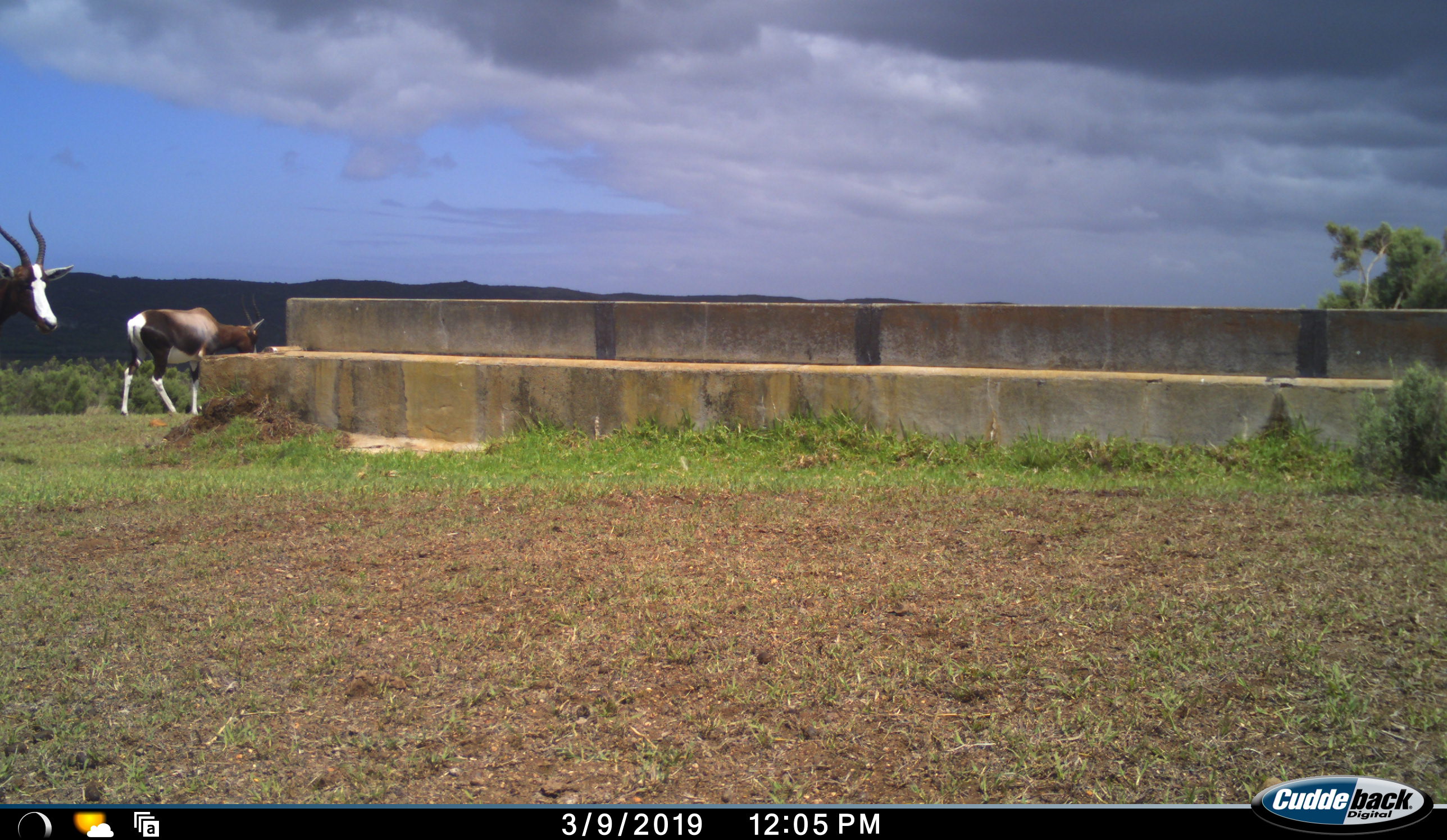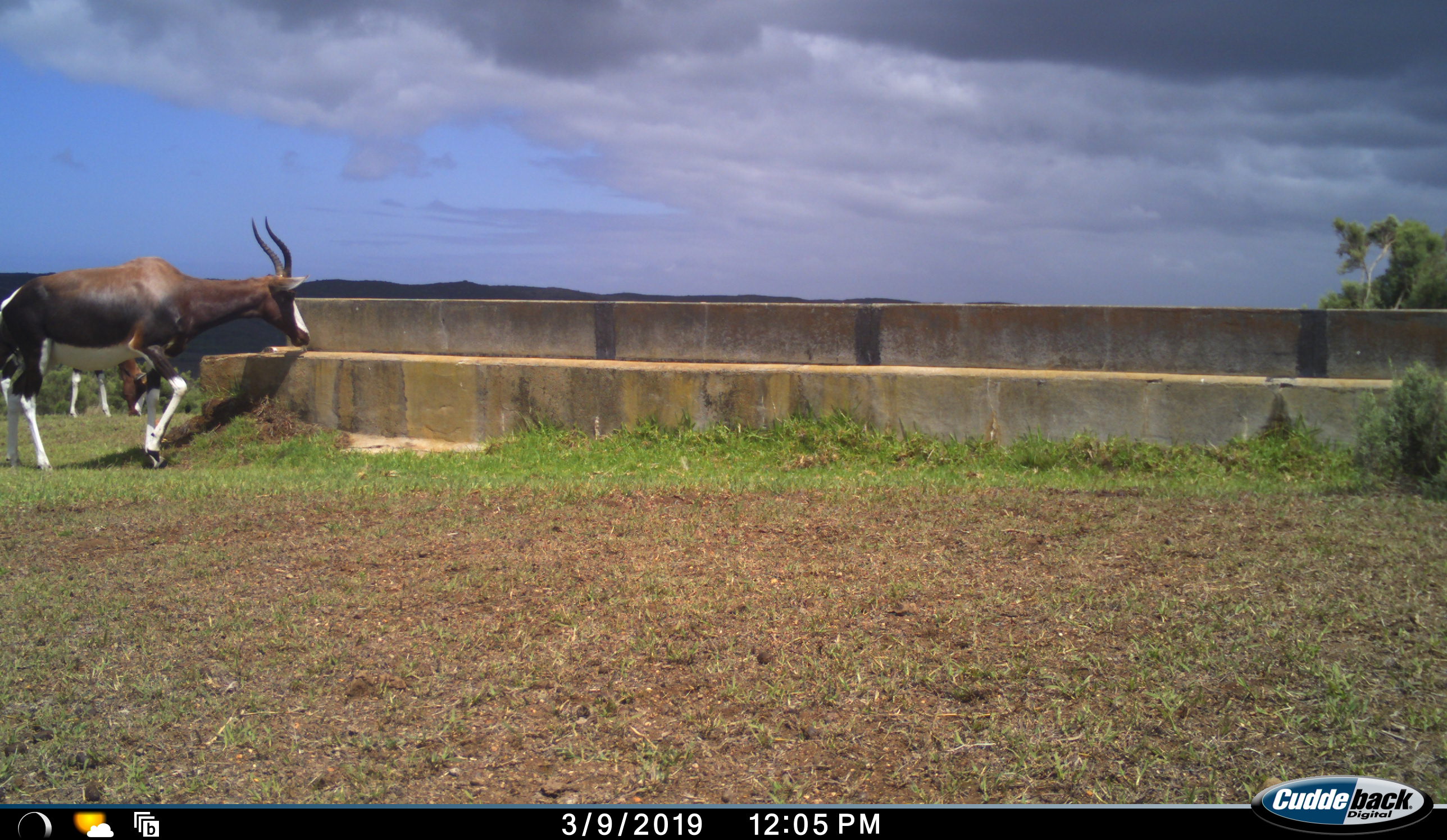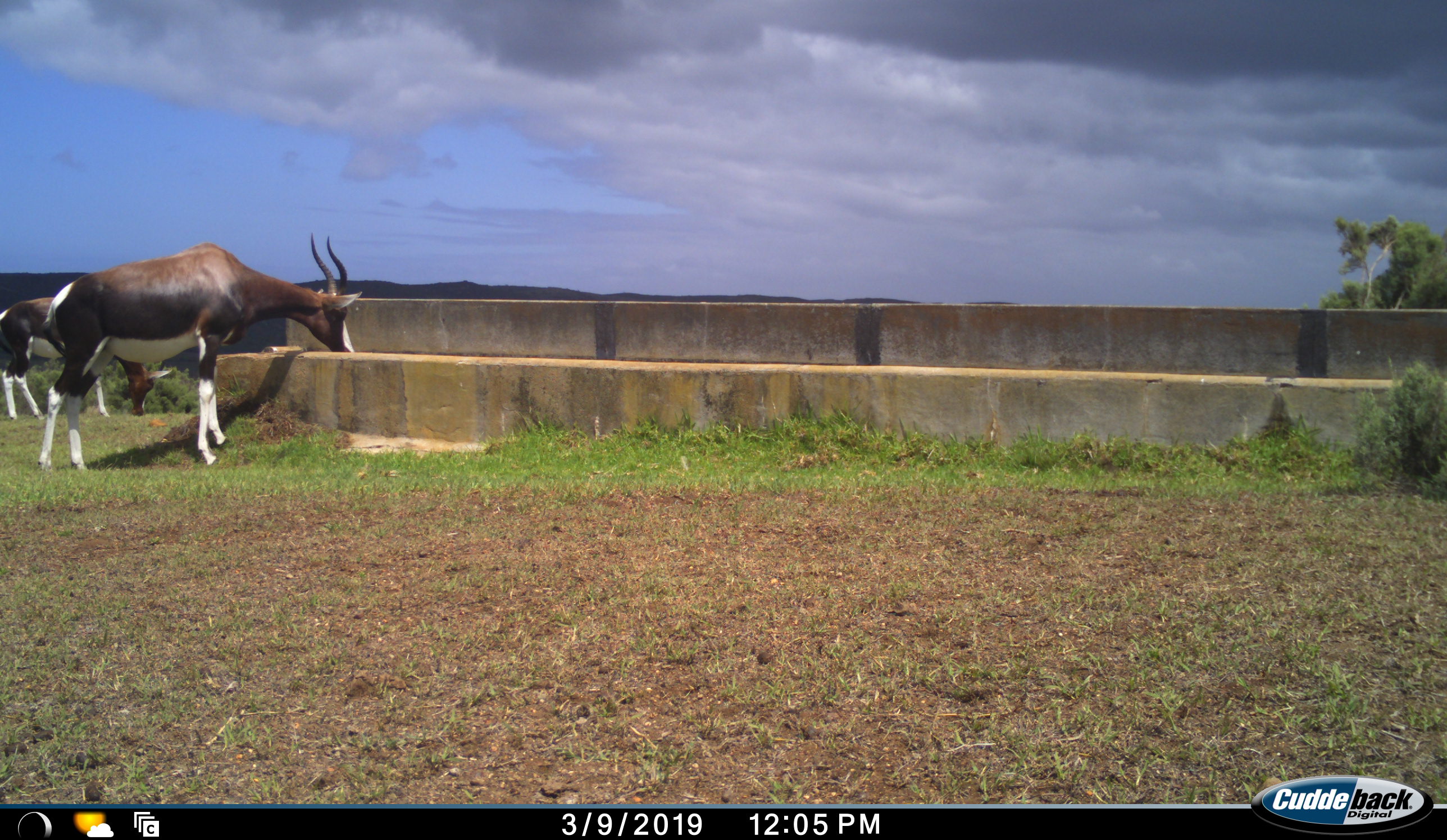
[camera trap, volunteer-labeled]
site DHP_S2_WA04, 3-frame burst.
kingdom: Animalia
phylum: Chordata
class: Mammalia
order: Artiodactyla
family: Bovidae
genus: Damaliscus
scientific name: Damaliscus pygargus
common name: bontebok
Bontebok (Damaliscus pygargus), count 2. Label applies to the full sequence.